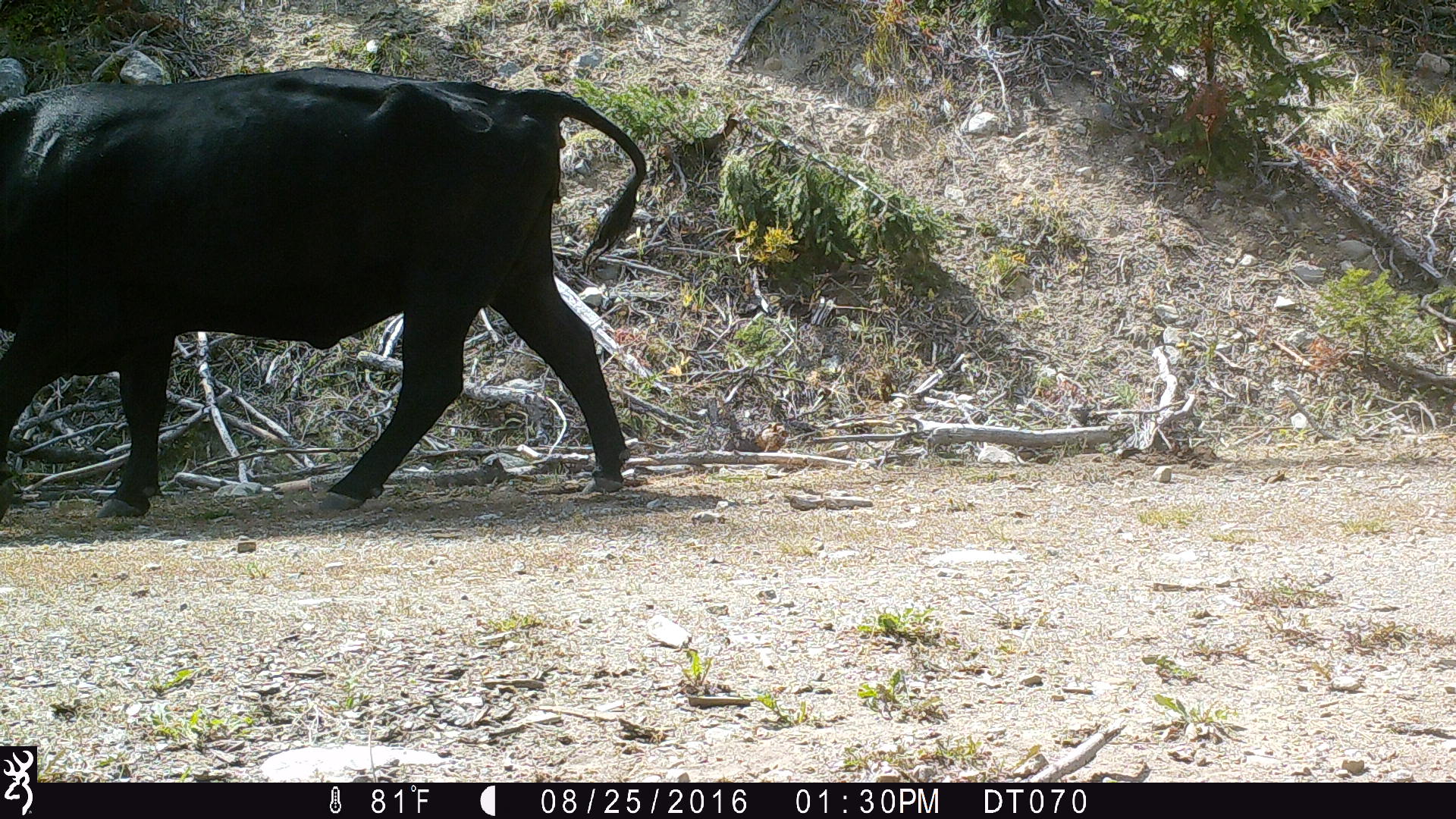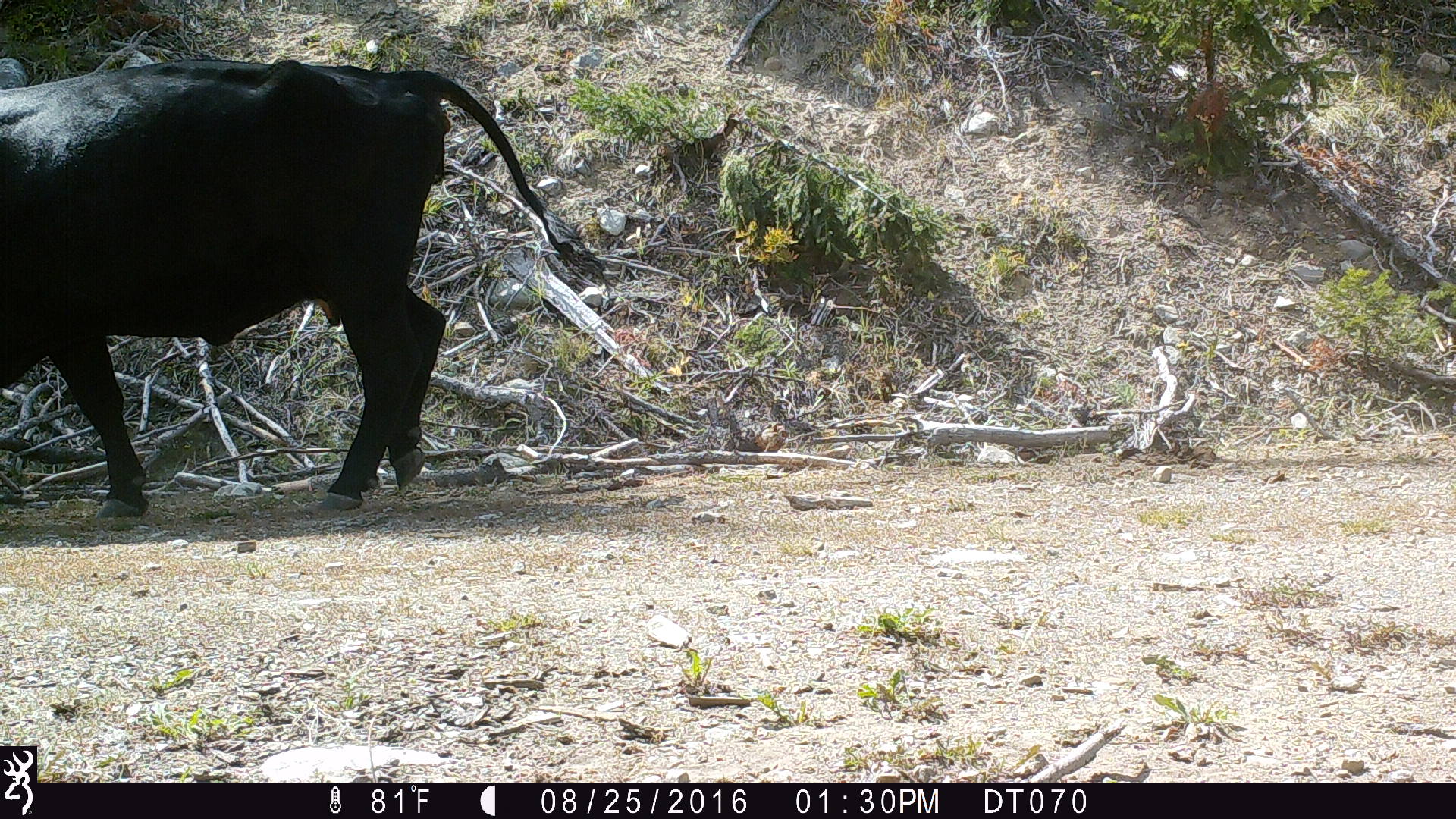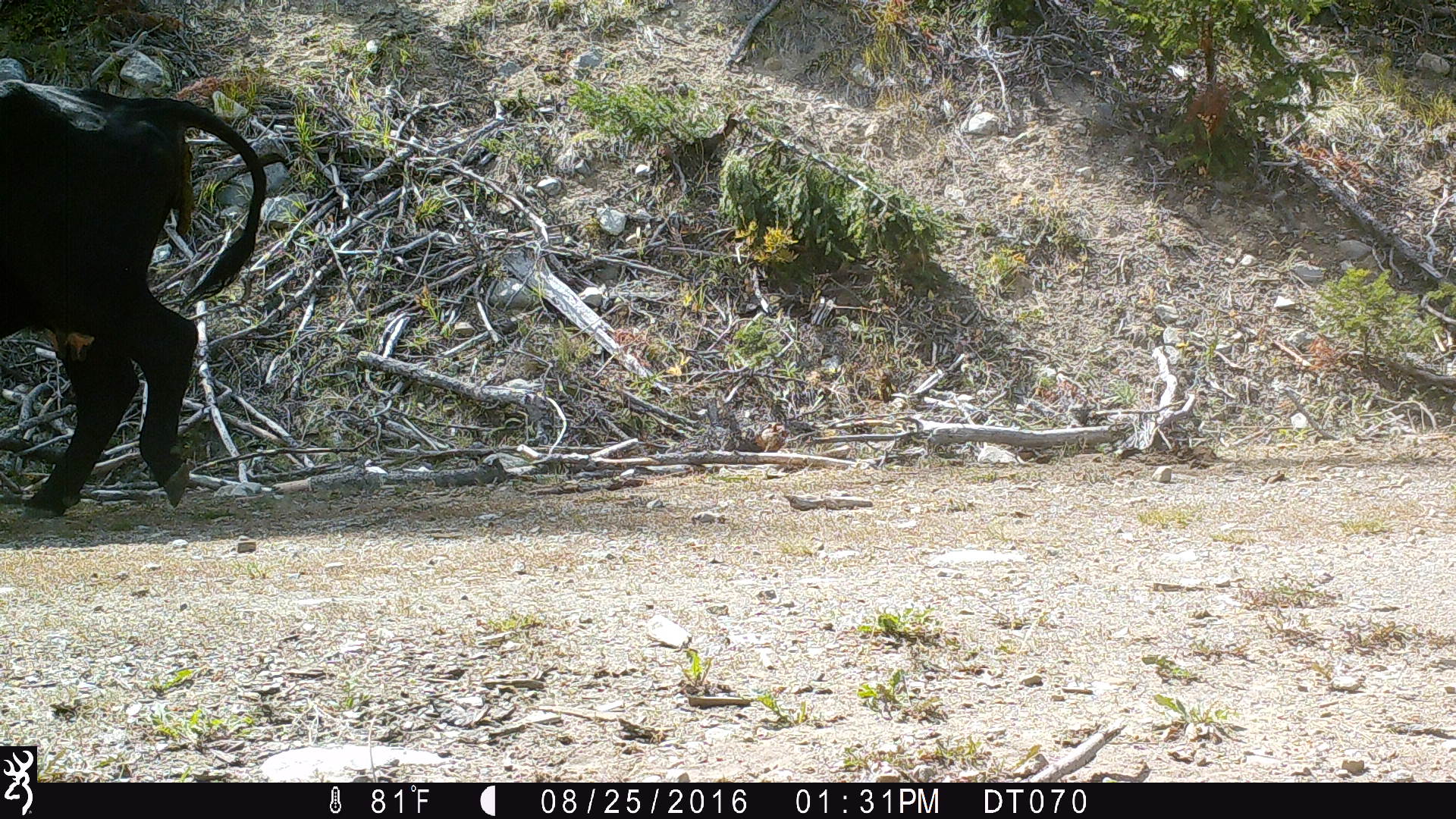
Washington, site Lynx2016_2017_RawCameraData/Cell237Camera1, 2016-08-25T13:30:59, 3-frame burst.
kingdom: Animalia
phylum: Chordata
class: Mammalia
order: Artiodactyla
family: Bovidae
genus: Bos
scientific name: Bos taurus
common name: domestic cattle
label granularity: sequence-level